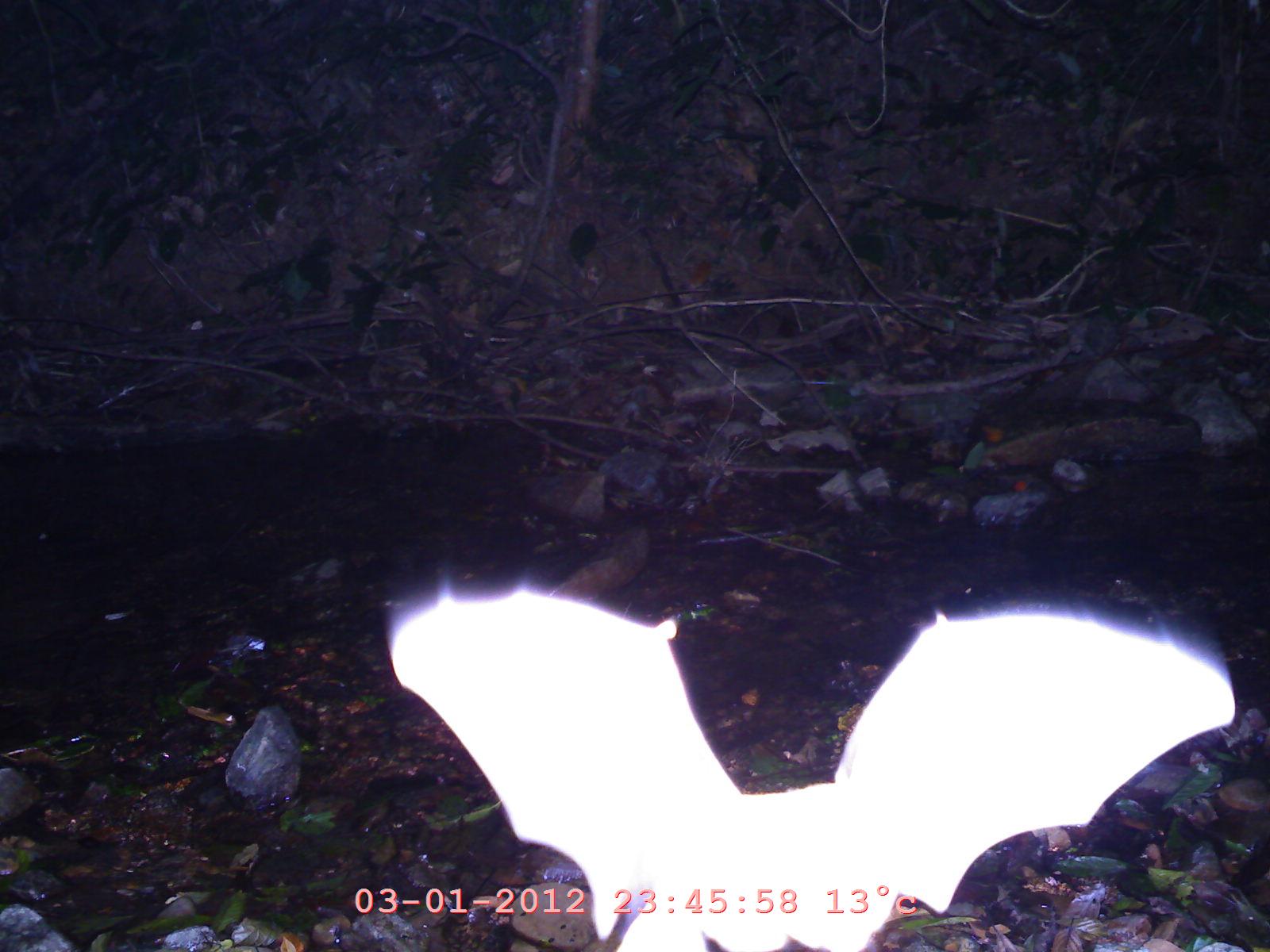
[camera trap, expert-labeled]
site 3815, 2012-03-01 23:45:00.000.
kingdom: Animalia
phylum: Chordata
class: Mammalia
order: Chiroptera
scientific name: Chiroptera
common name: bats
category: unknown bat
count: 1